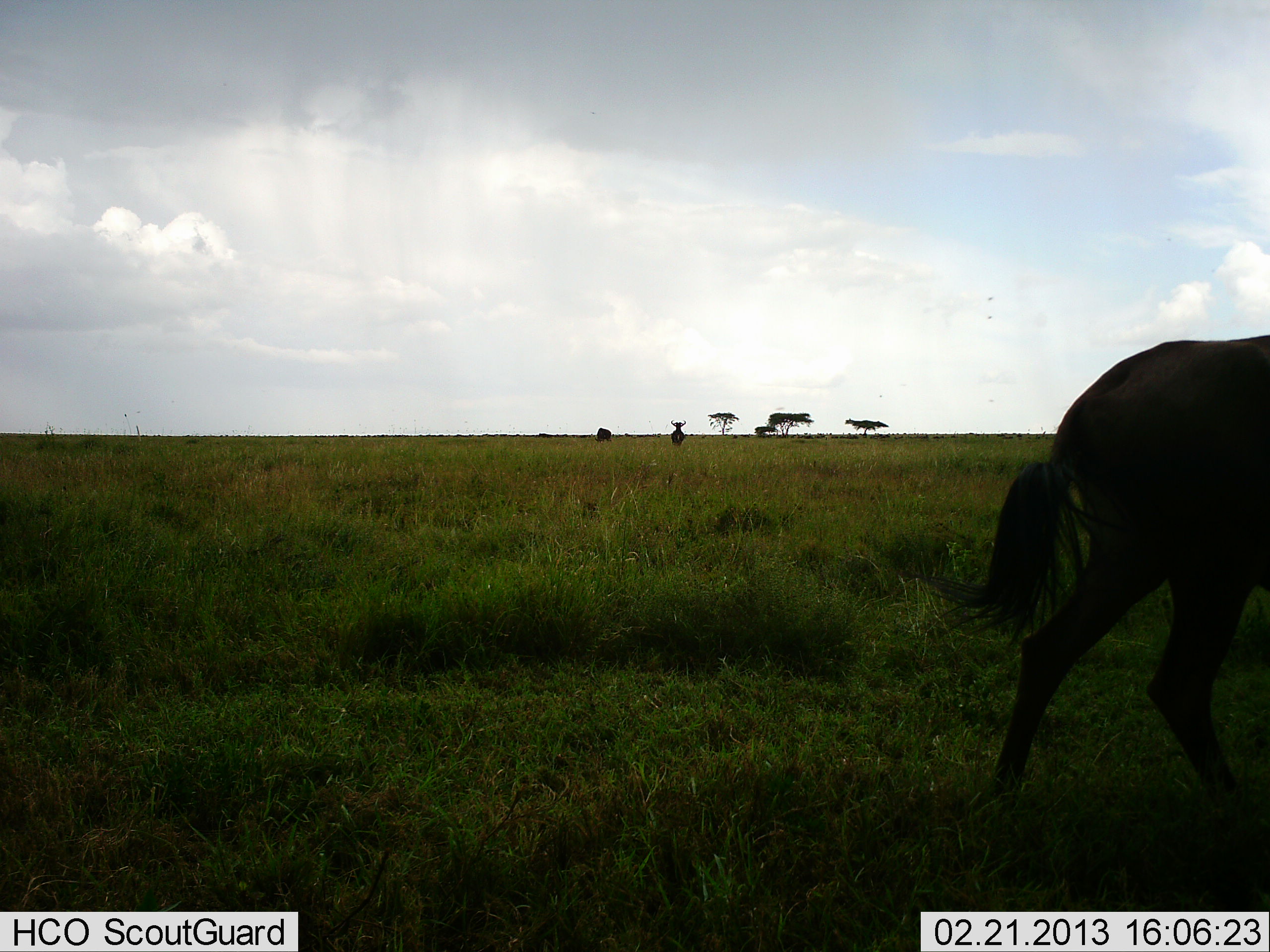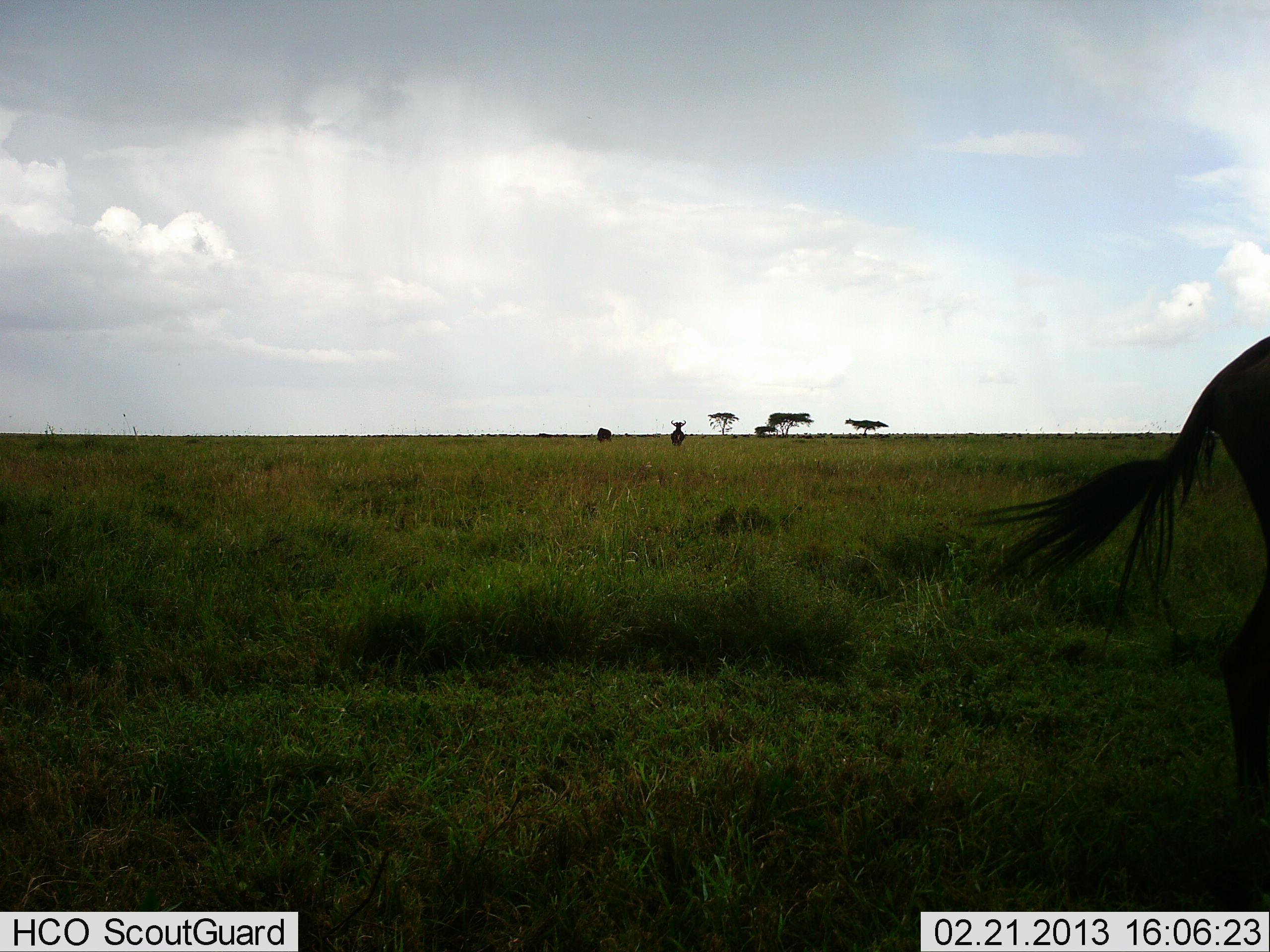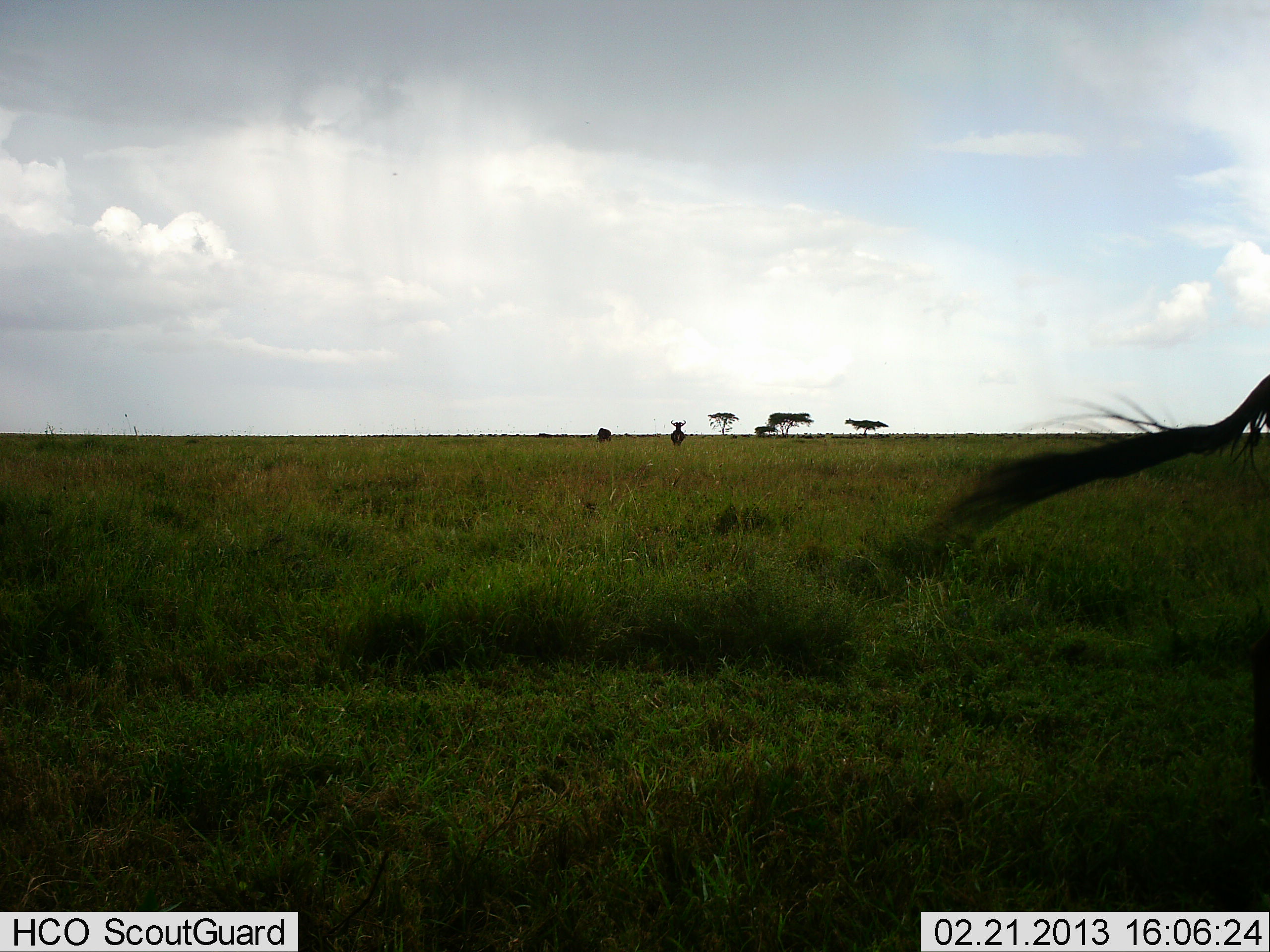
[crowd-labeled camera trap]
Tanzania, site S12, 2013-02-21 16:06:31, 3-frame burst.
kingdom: Animalia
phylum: Chordata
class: Mammalia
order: Artiodactyla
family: Bovidae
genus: Connochaetes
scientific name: Connochaetes taurinus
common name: blue wildebeest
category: wildebeest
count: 3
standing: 57%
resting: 5%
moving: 71%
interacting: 0%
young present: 0%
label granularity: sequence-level